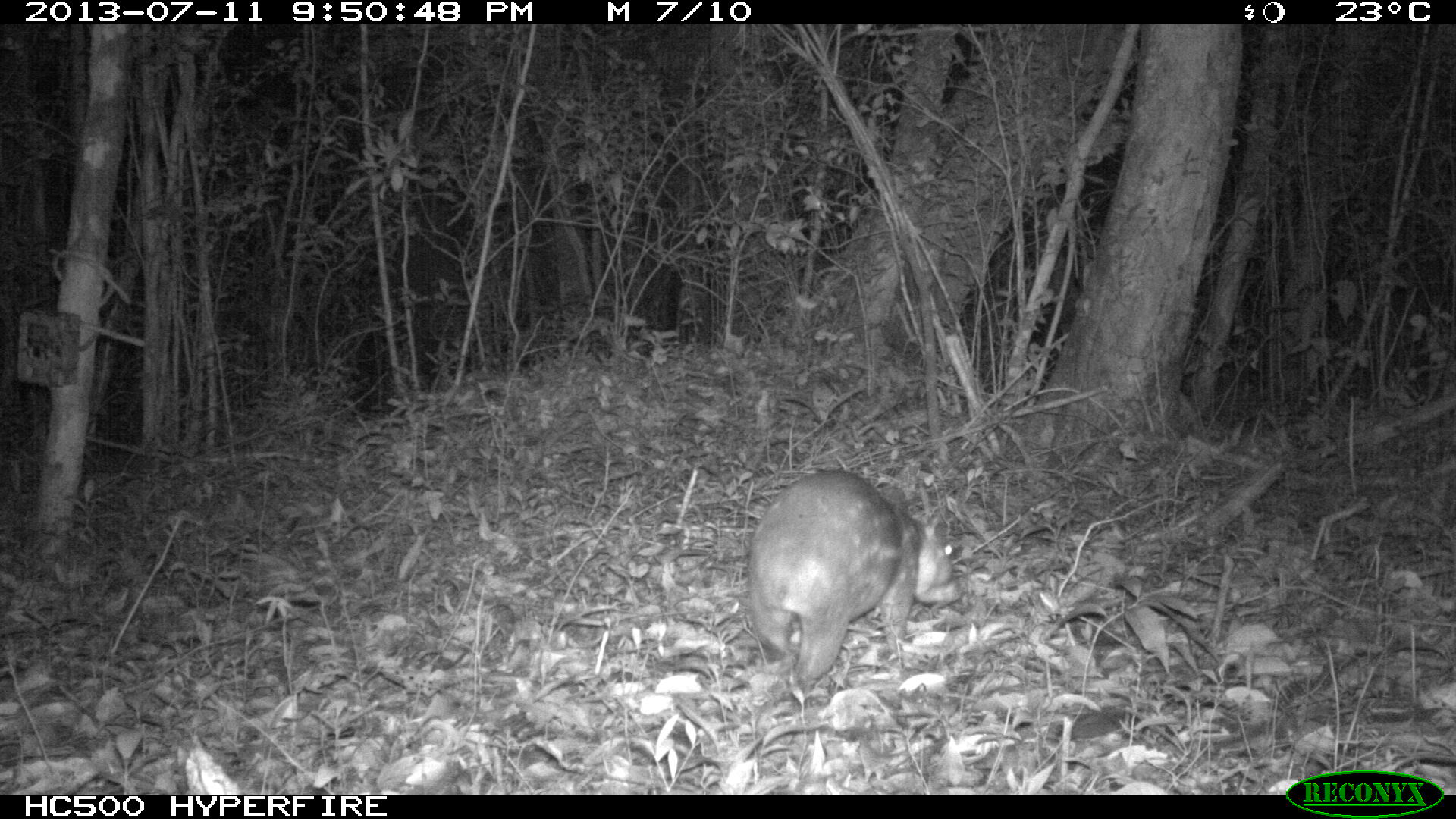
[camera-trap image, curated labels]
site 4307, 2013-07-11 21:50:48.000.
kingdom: Animalia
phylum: Chordata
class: Mammalia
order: Rodentia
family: Cuniculidae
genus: Cuniculus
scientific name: Cuniculus paca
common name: lowland paca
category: agouti paca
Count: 1.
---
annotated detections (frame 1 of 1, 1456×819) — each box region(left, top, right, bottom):
agouti paca: region(747, 469, 963, 694)